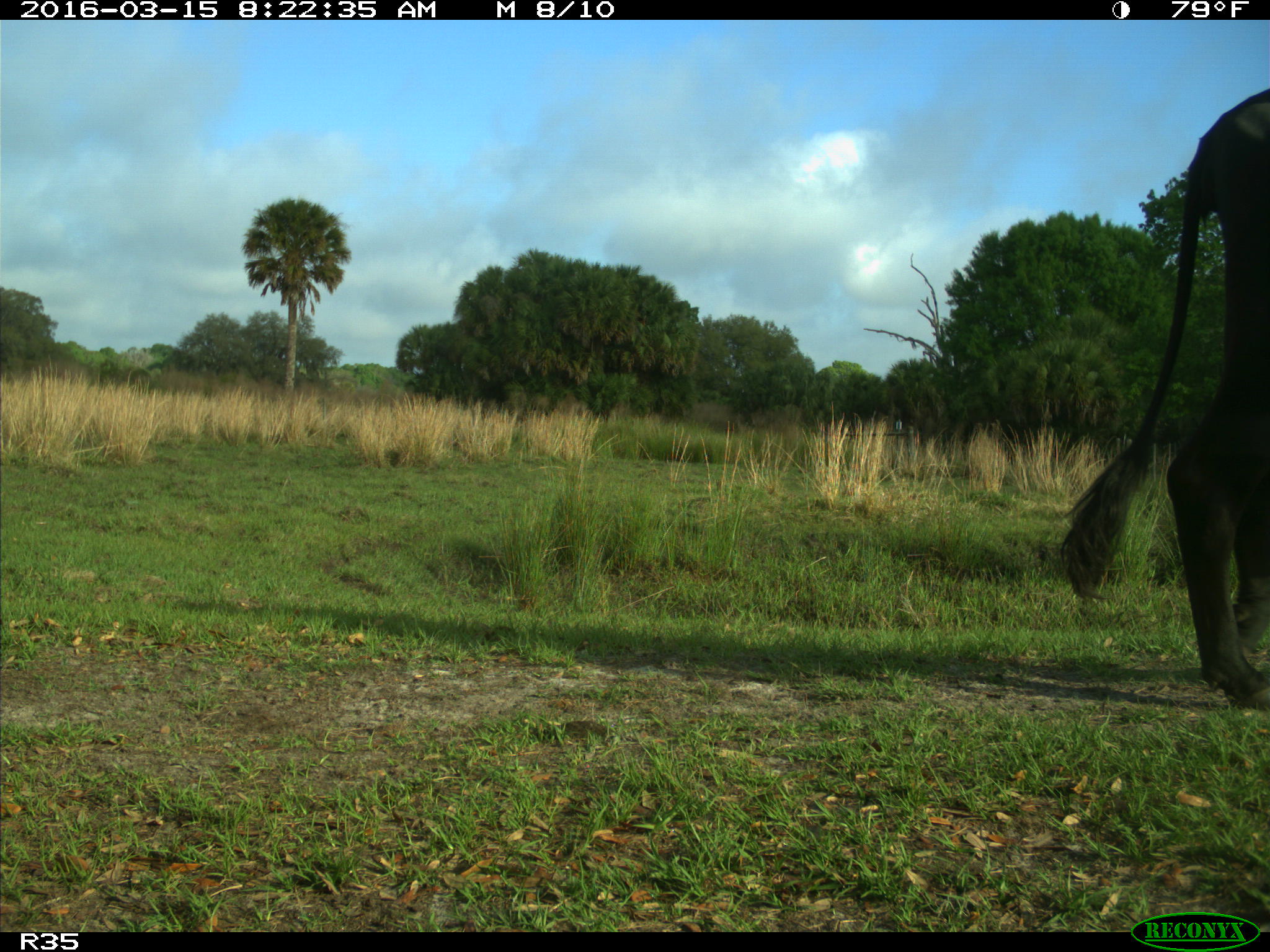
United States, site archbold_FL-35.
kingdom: Animalia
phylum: Chordata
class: Mammalia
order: Artiodactyla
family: Bovidae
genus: Bos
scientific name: Bos taurus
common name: domestic cow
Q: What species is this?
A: Bos taurus (domestic cow).